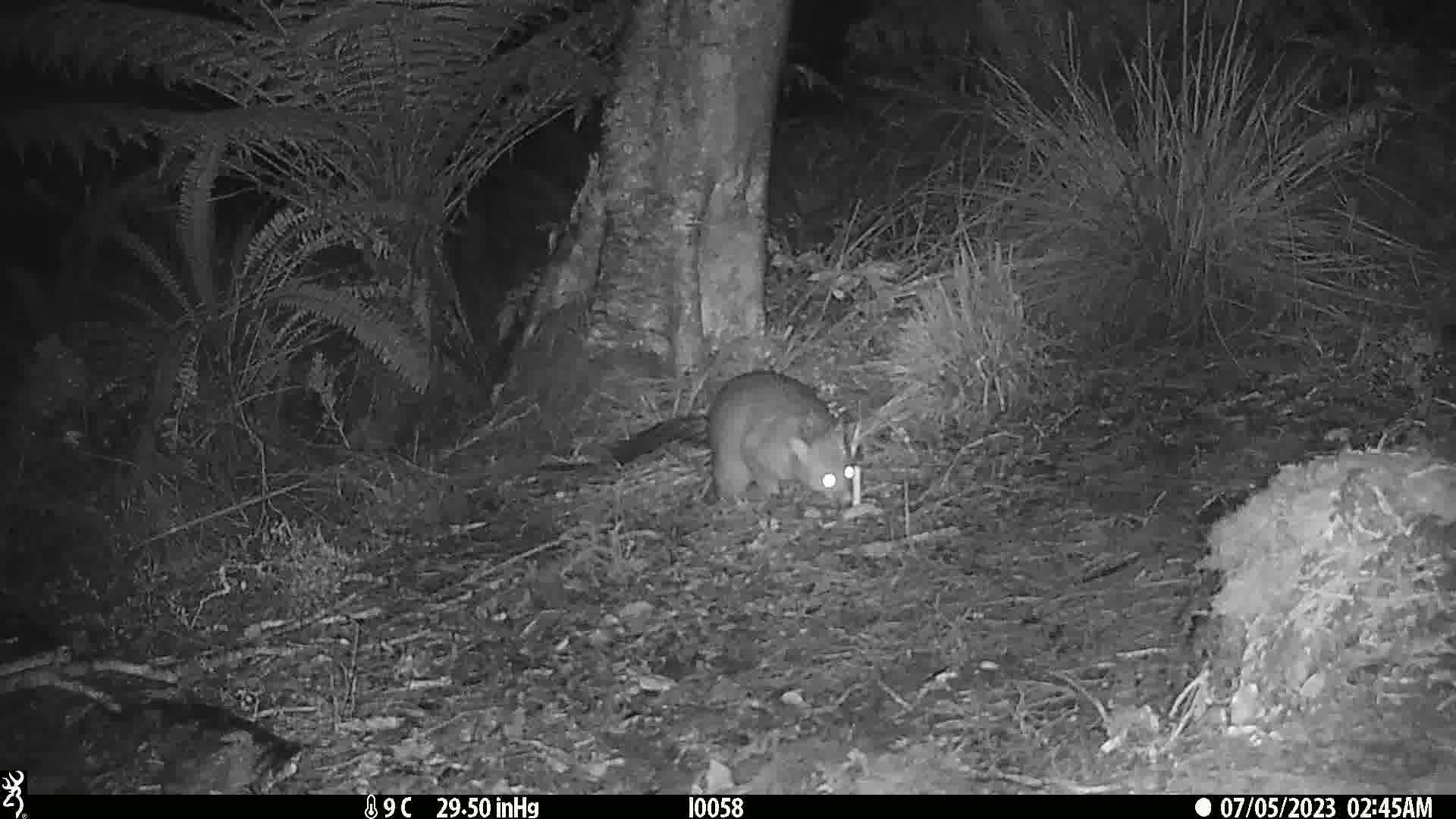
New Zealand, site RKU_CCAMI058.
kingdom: Animalia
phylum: Chordata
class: Mammalia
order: Diprotodontia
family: Phalangeridae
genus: Trichosurus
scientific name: Trichosurus vulpecula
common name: common brushtail possum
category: possum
Possum (common brushtail possum) (Trichosurus vulpecula).